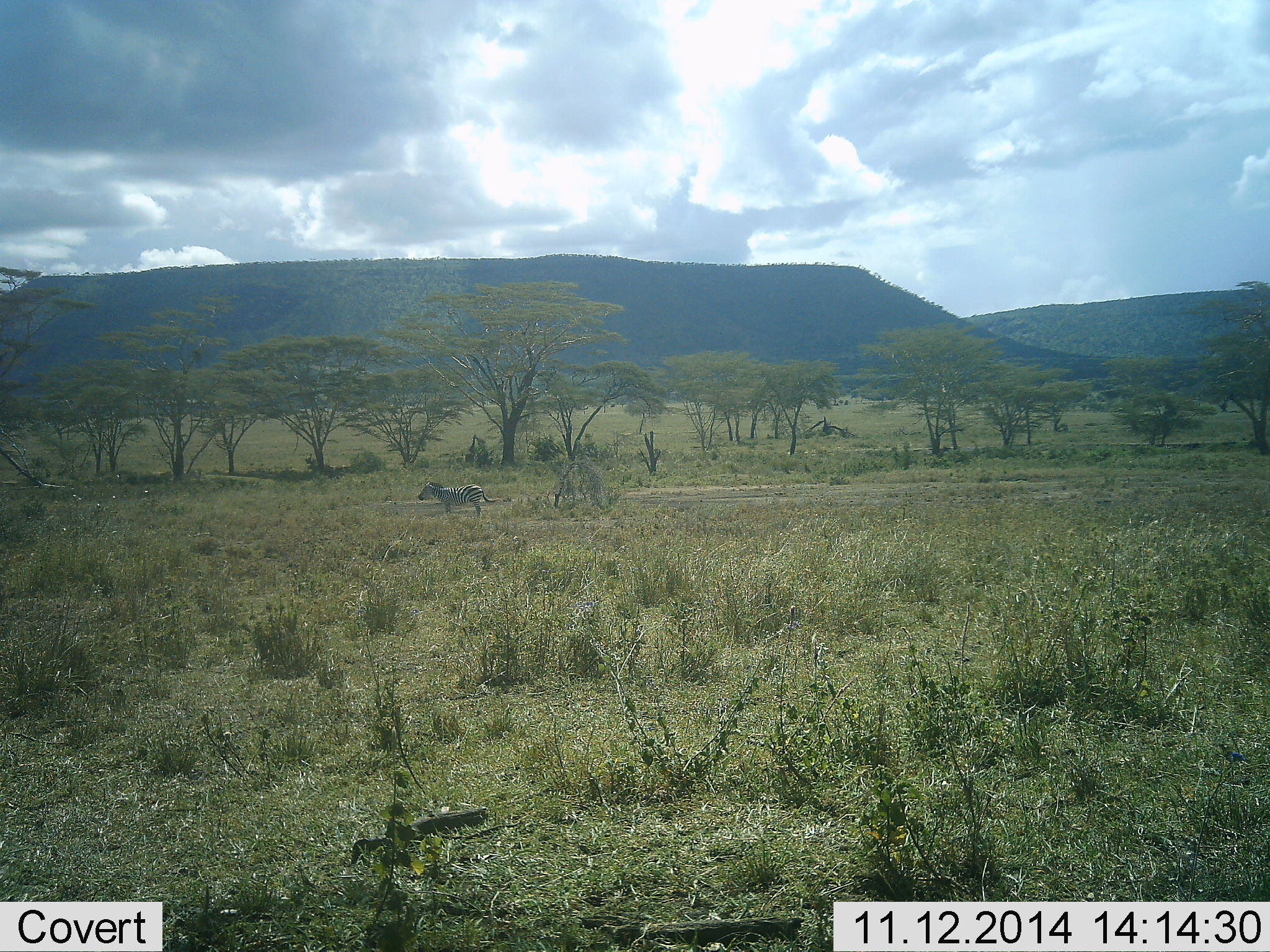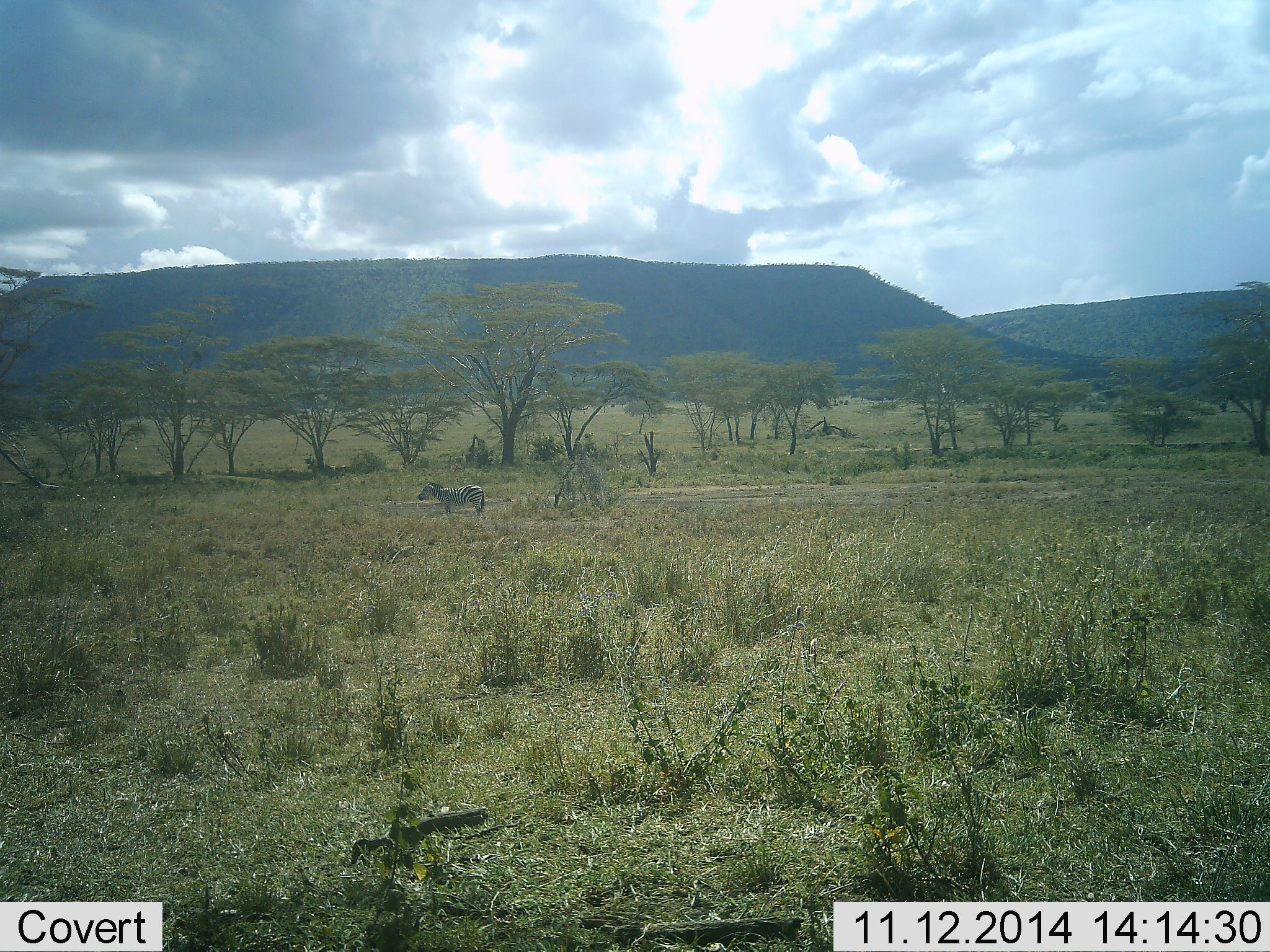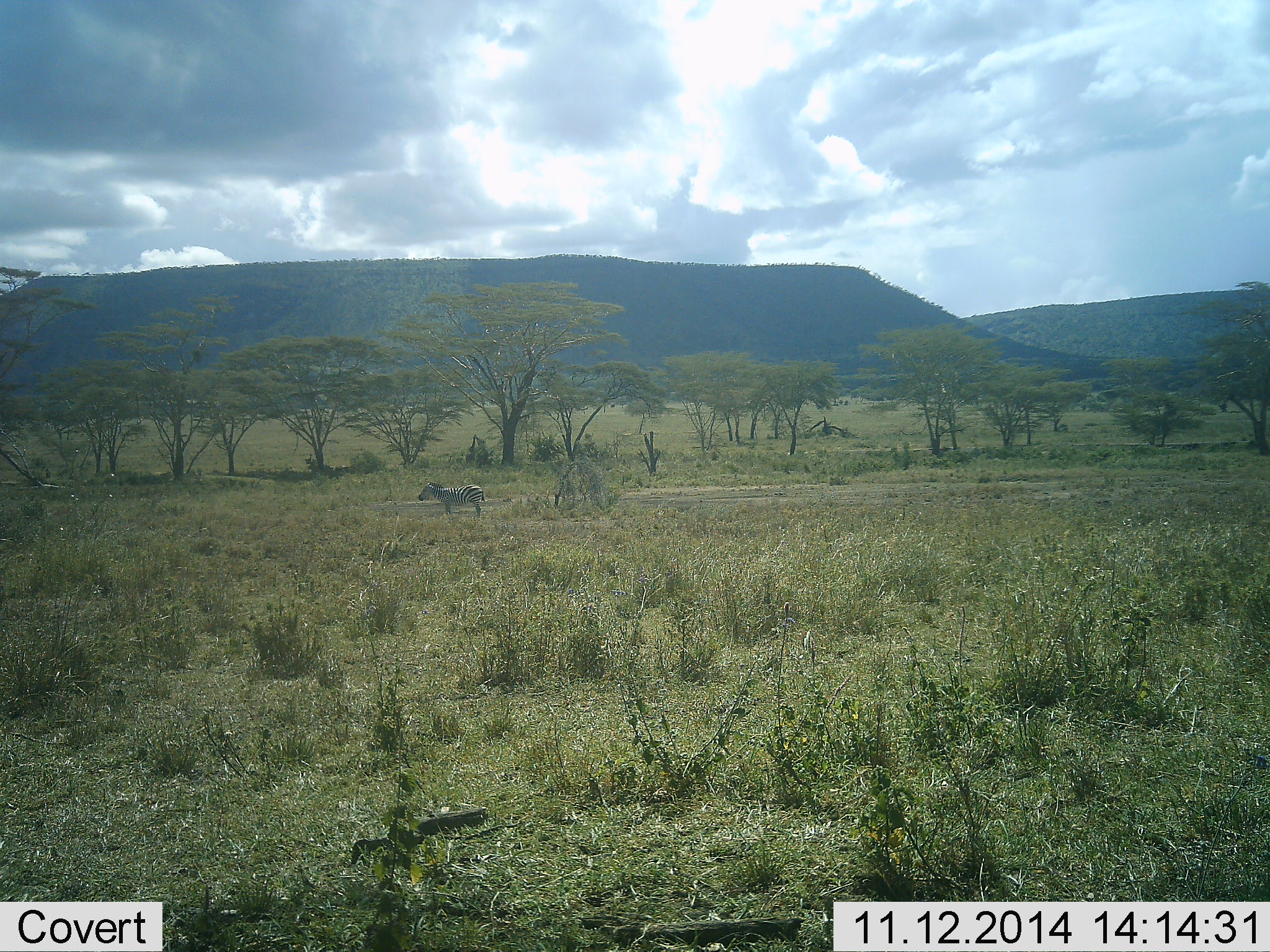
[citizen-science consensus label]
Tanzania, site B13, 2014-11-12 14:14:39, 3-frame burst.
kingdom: Animalia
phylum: Chordata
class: Mammalia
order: Perissodactyla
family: Equidae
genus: Equus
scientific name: Equus quagga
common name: plains zebra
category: zebra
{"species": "zebra (plains zebra) (Equus quagga)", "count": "1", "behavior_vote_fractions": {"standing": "90%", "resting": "0%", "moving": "20%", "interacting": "0%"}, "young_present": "0%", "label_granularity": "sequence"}